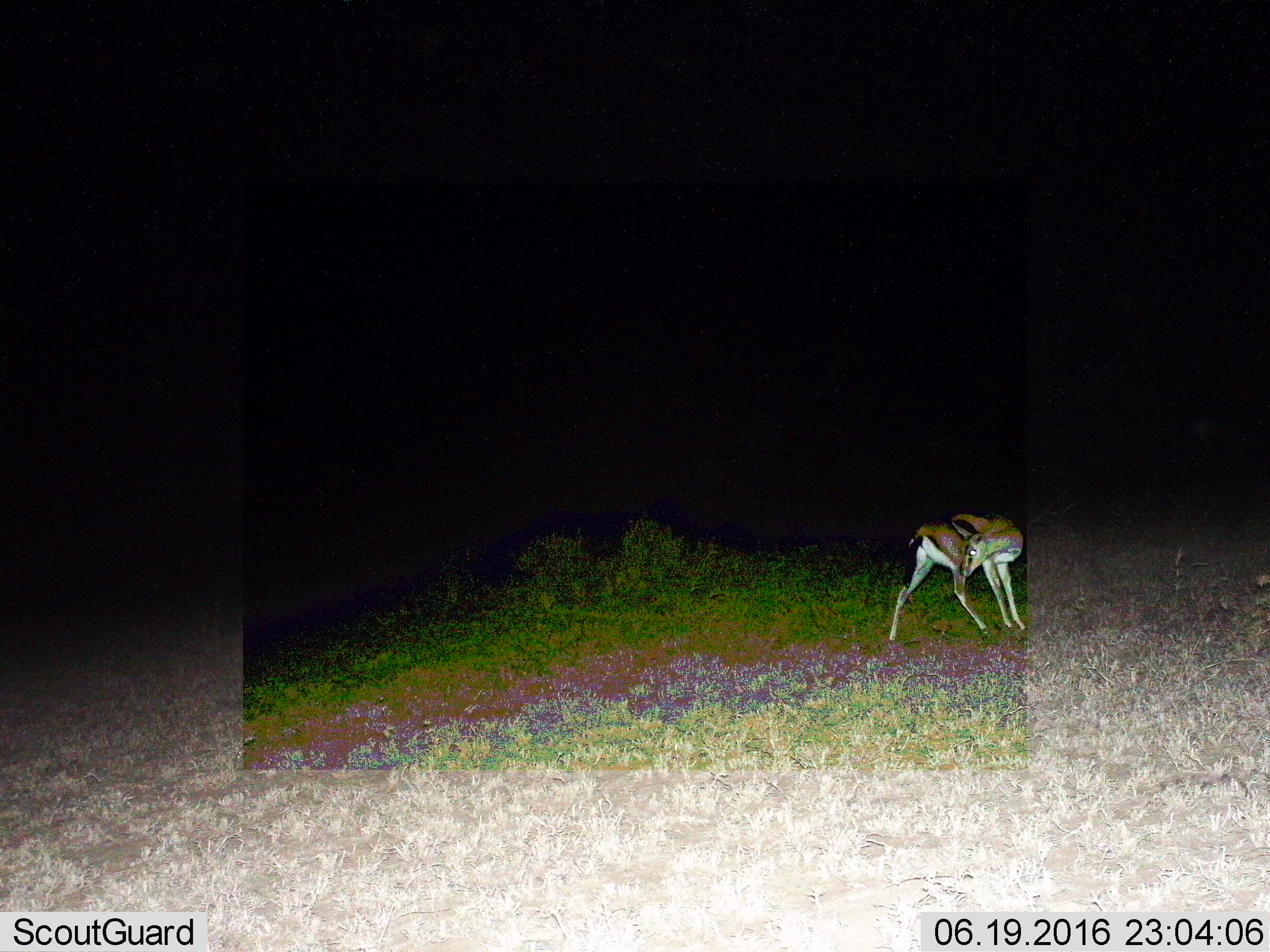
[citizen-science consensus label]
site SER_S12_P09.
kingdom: Animalia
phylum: Chordata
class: Mammalia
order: Artiodactyla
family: Bovidae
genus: Eudorcas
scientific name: Eudorcas thomsonii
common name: thomson's gazelle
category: gazellethomsons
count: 1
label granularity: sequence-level